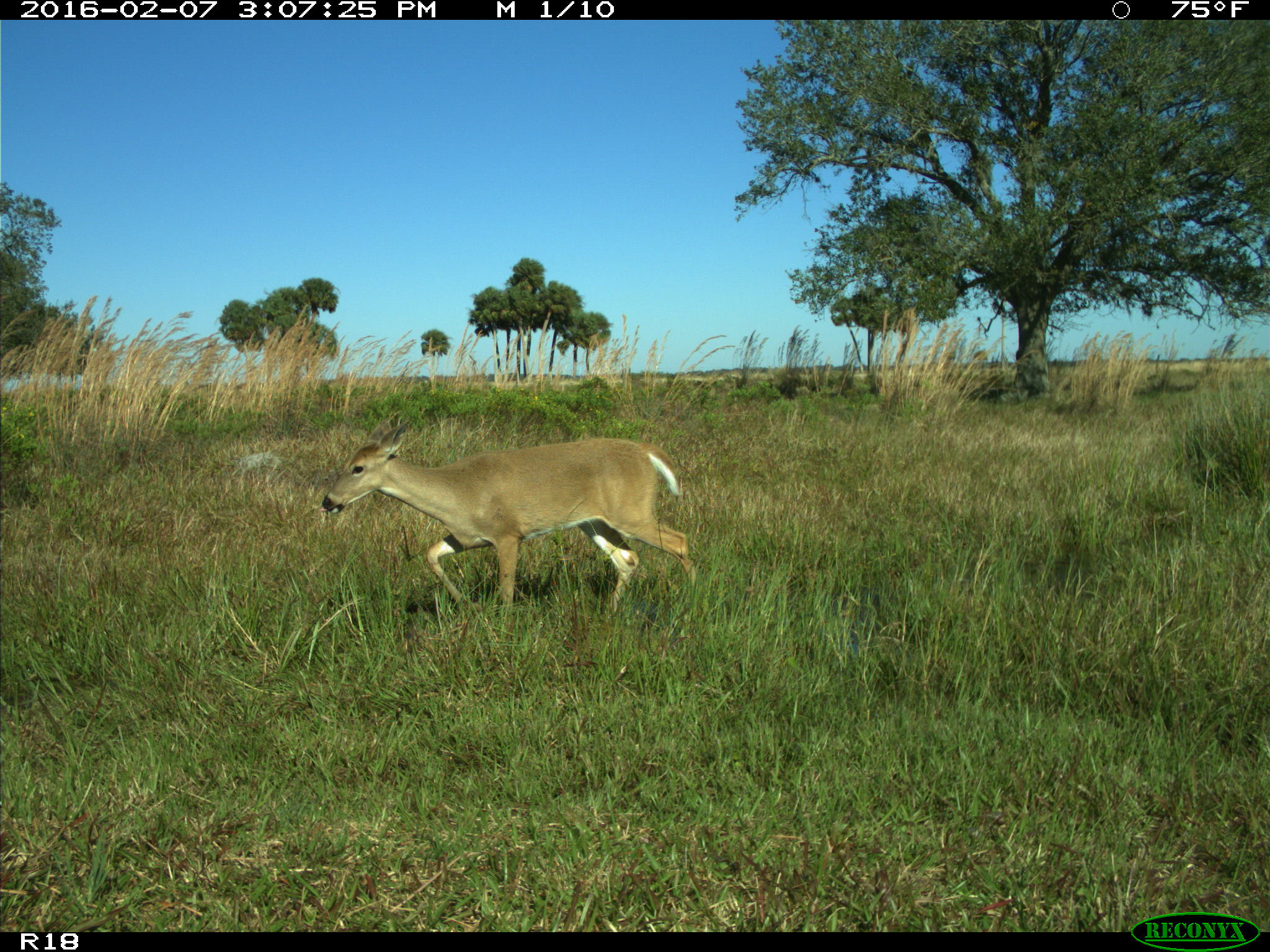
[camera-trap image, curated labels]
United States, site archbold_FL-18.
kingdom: Animalia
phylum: Chordata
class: Mammalia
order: Artiodactyla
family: Cervidae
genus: Odocoileus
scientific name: Odocoileus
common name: deer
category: unidentified deer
Unidentified deer (deer) (Odocoileus).